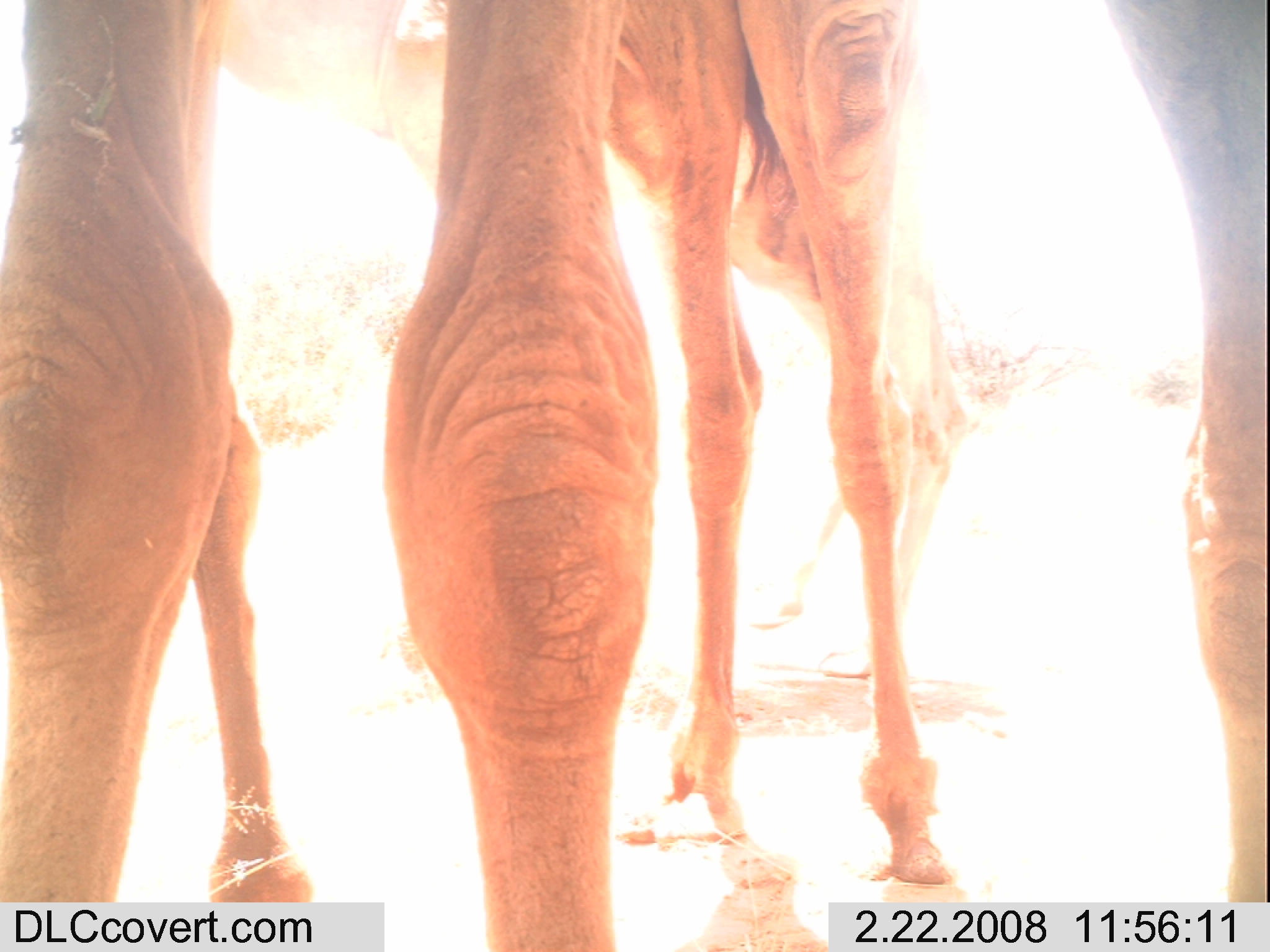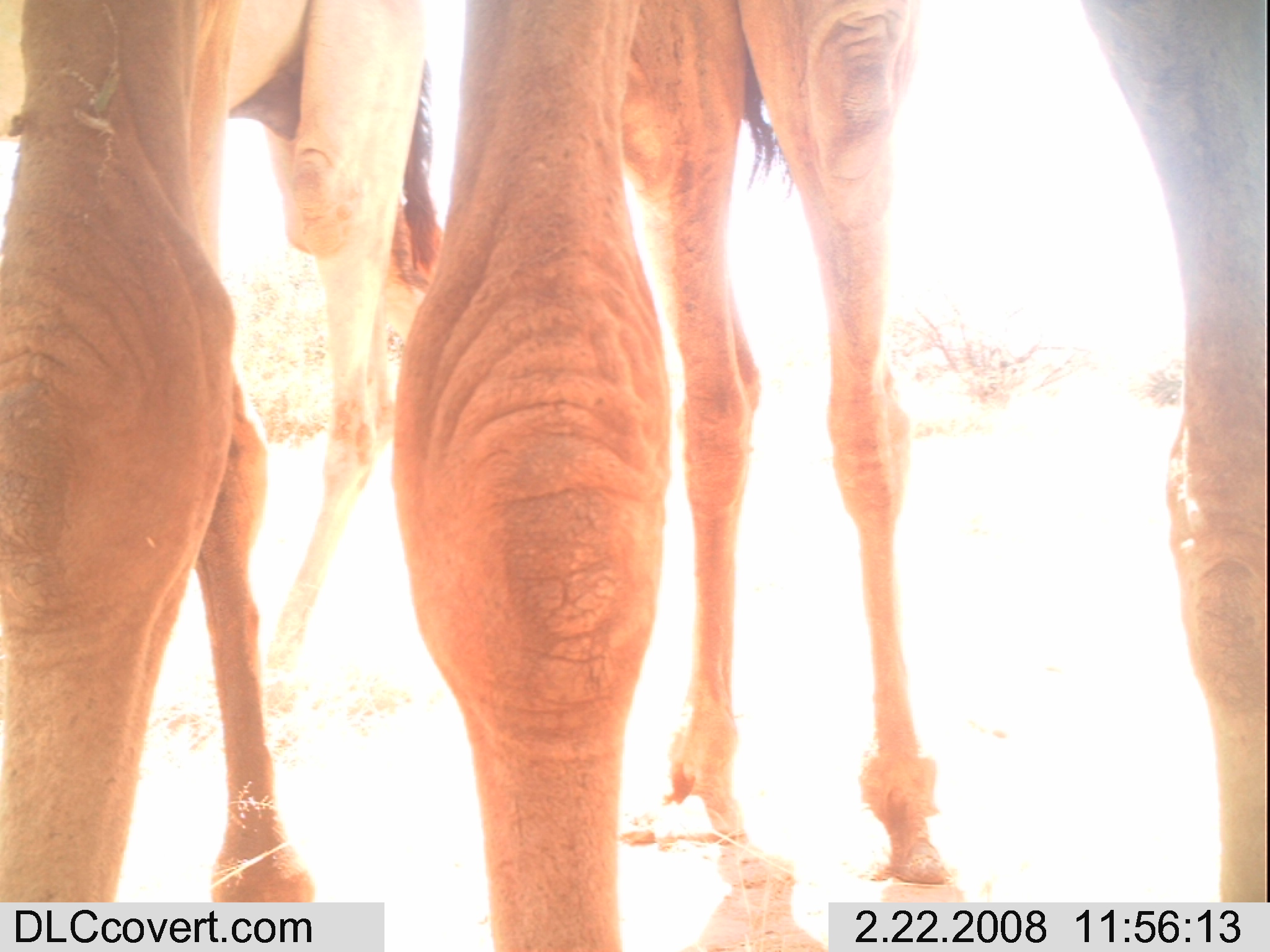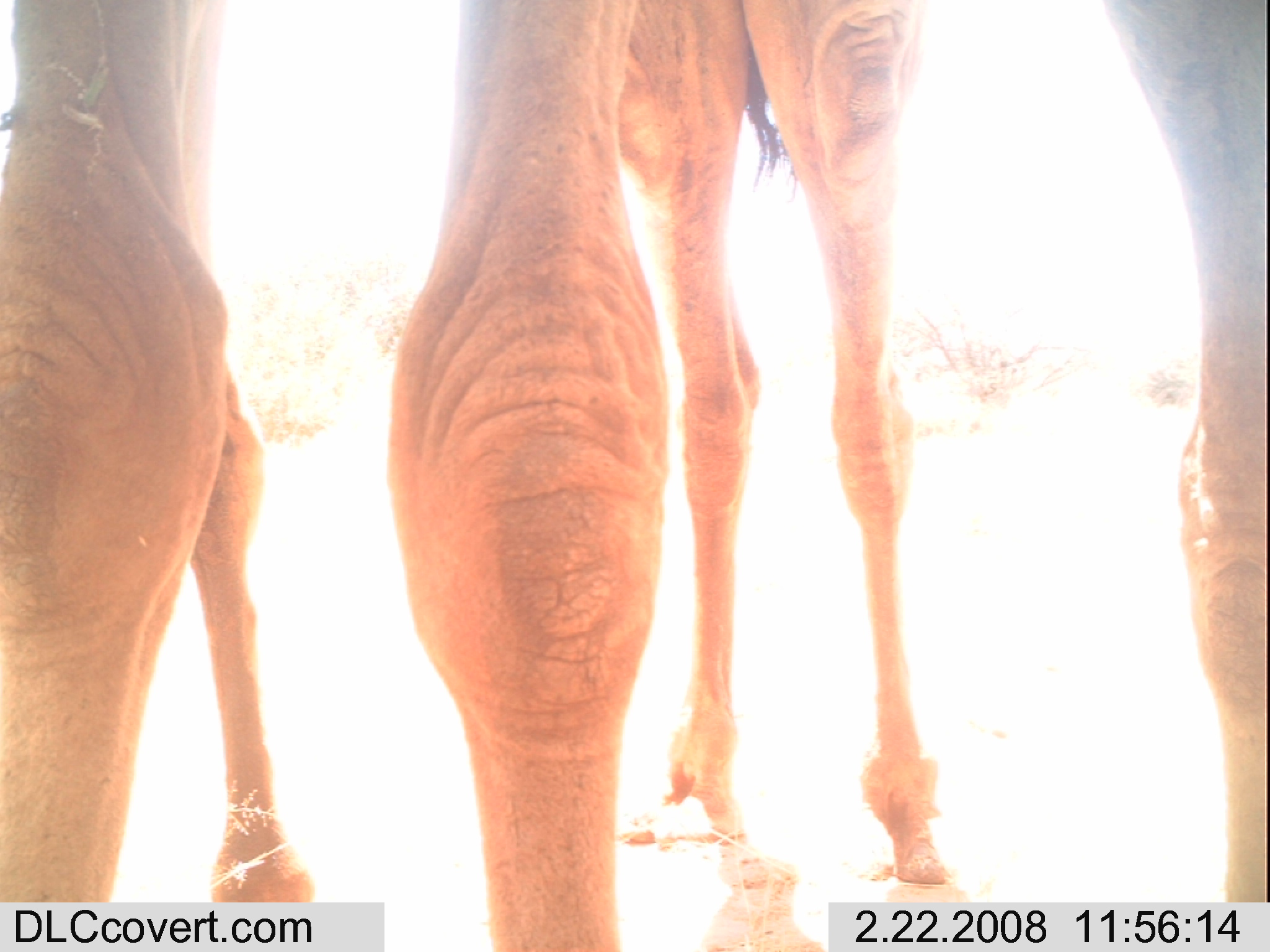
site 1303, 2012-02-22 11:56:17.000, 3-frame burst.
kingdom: Animalia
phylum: Chordata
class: Mammalia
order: Artiodactyla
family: Camelidae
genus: Camelus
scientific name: Camelus dromedarius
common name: dromedary camel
Camelus dromedarius (dromedary camel), count 3.